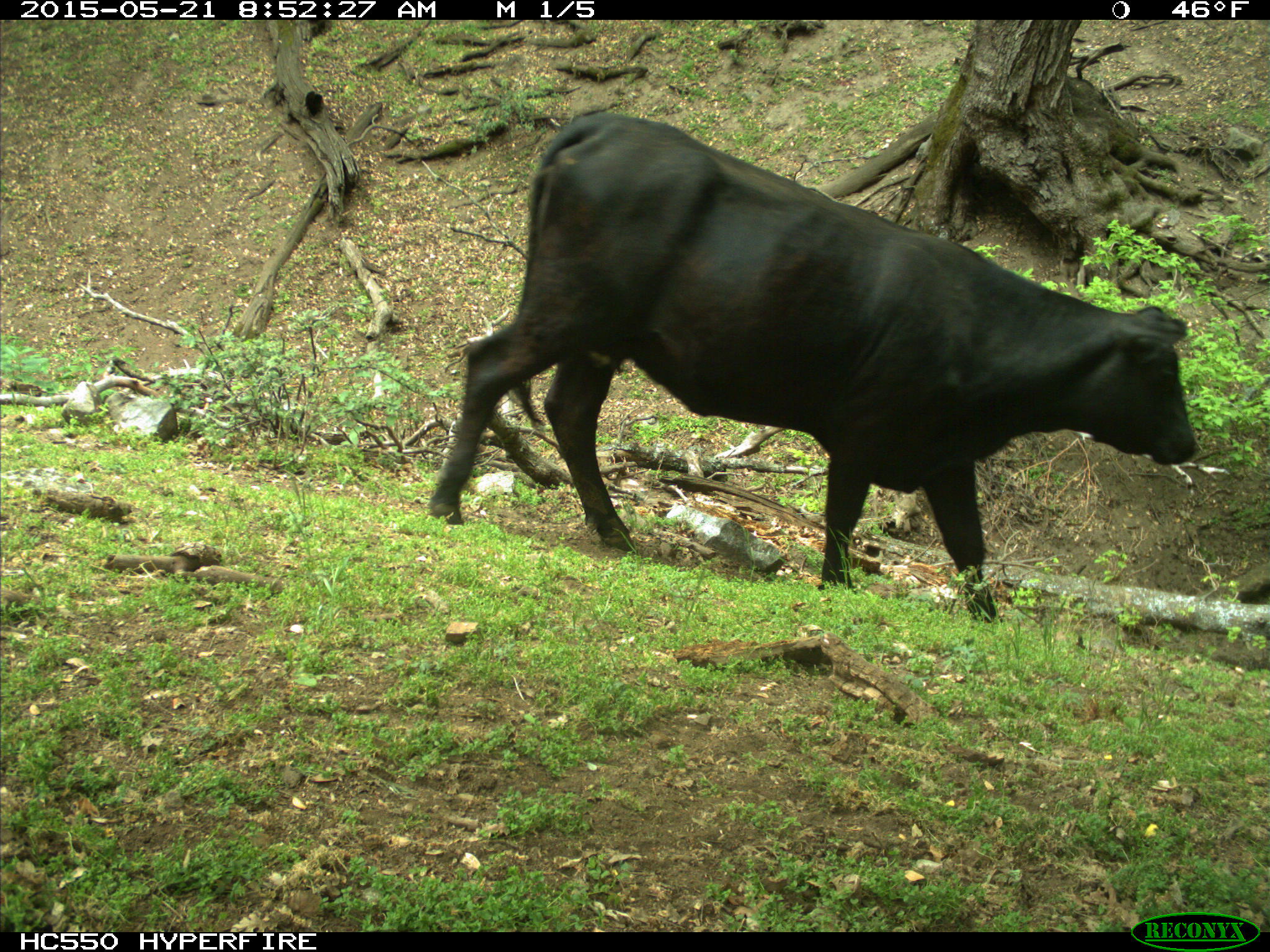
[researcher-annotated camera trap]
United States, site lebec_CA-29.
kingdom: Animalia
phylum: Chordata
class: Mammalia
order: Artiodactyla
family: Bovidae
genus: Bos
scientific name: Bos taurus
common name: domestic cow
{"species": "Bos taurus (domestic cow)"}